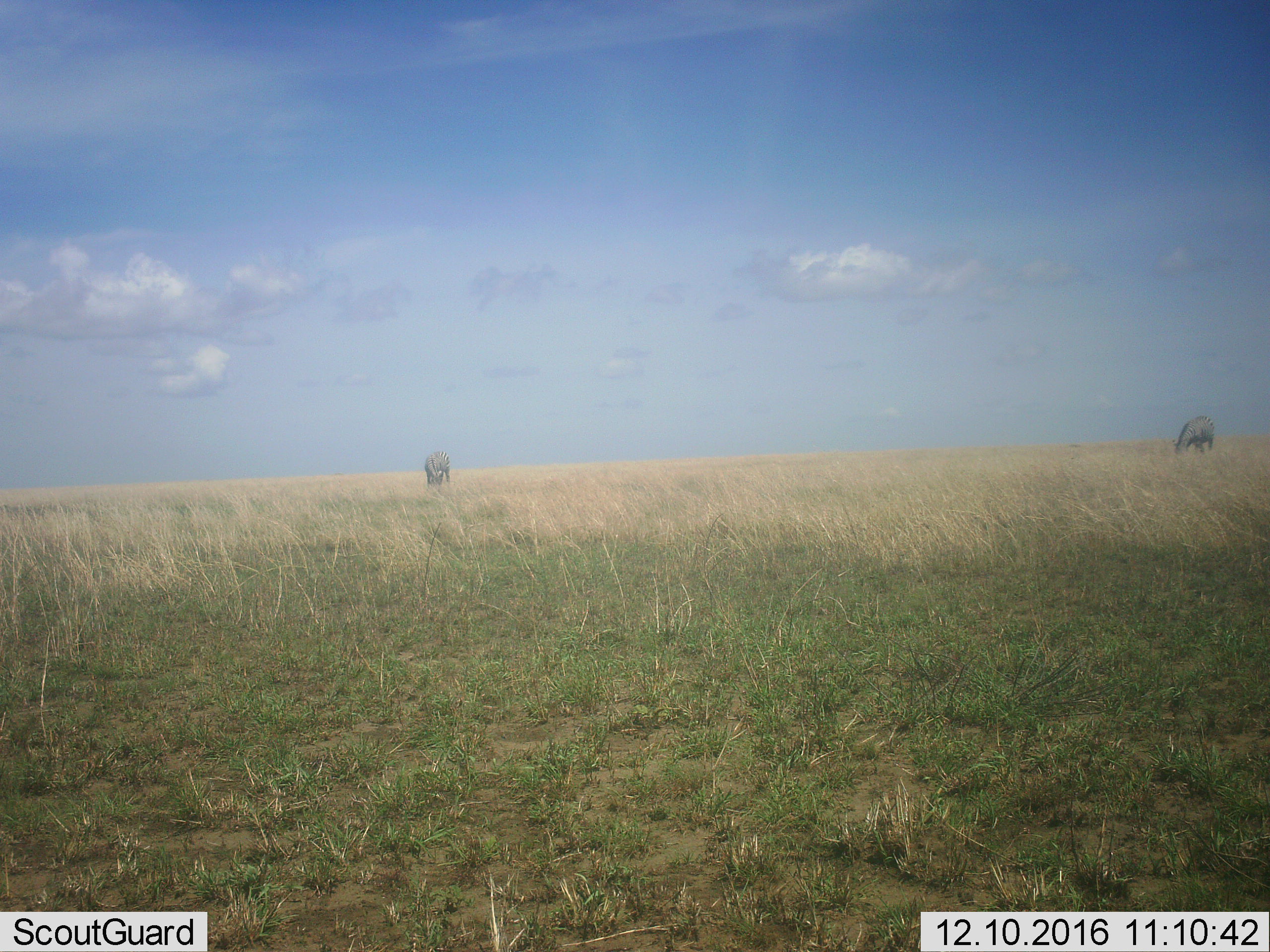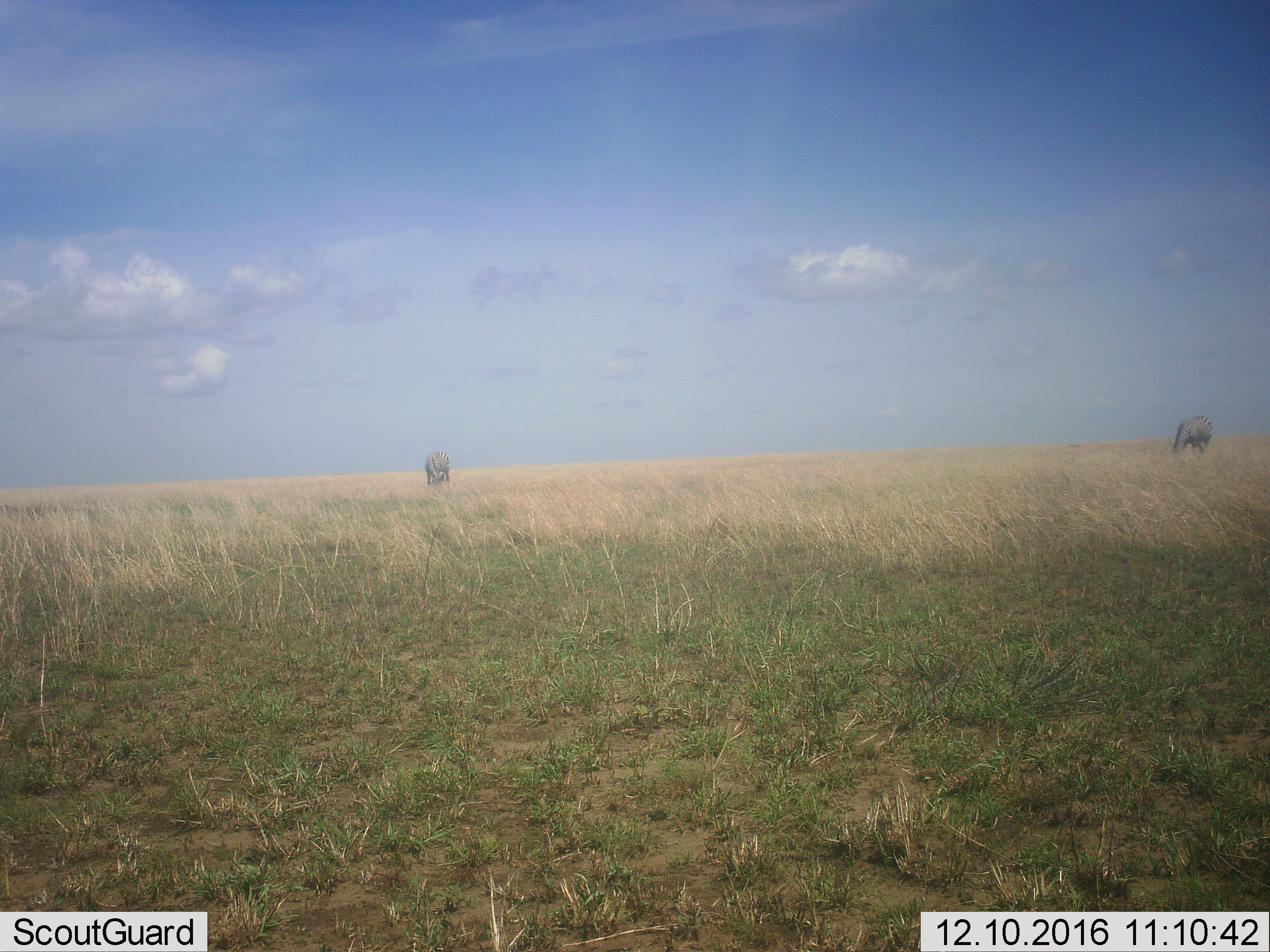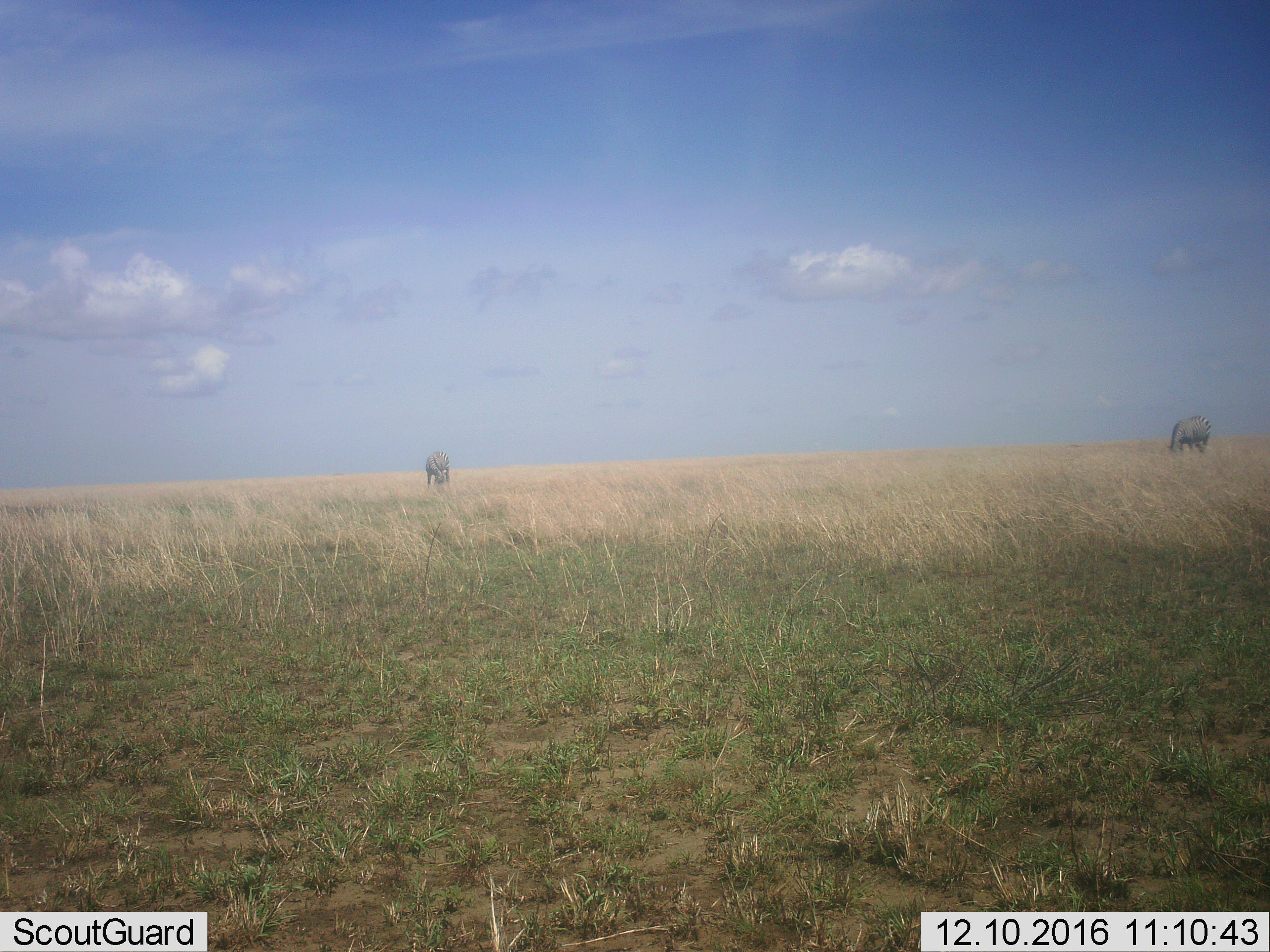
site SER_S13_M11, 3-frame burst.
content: unidentified animal